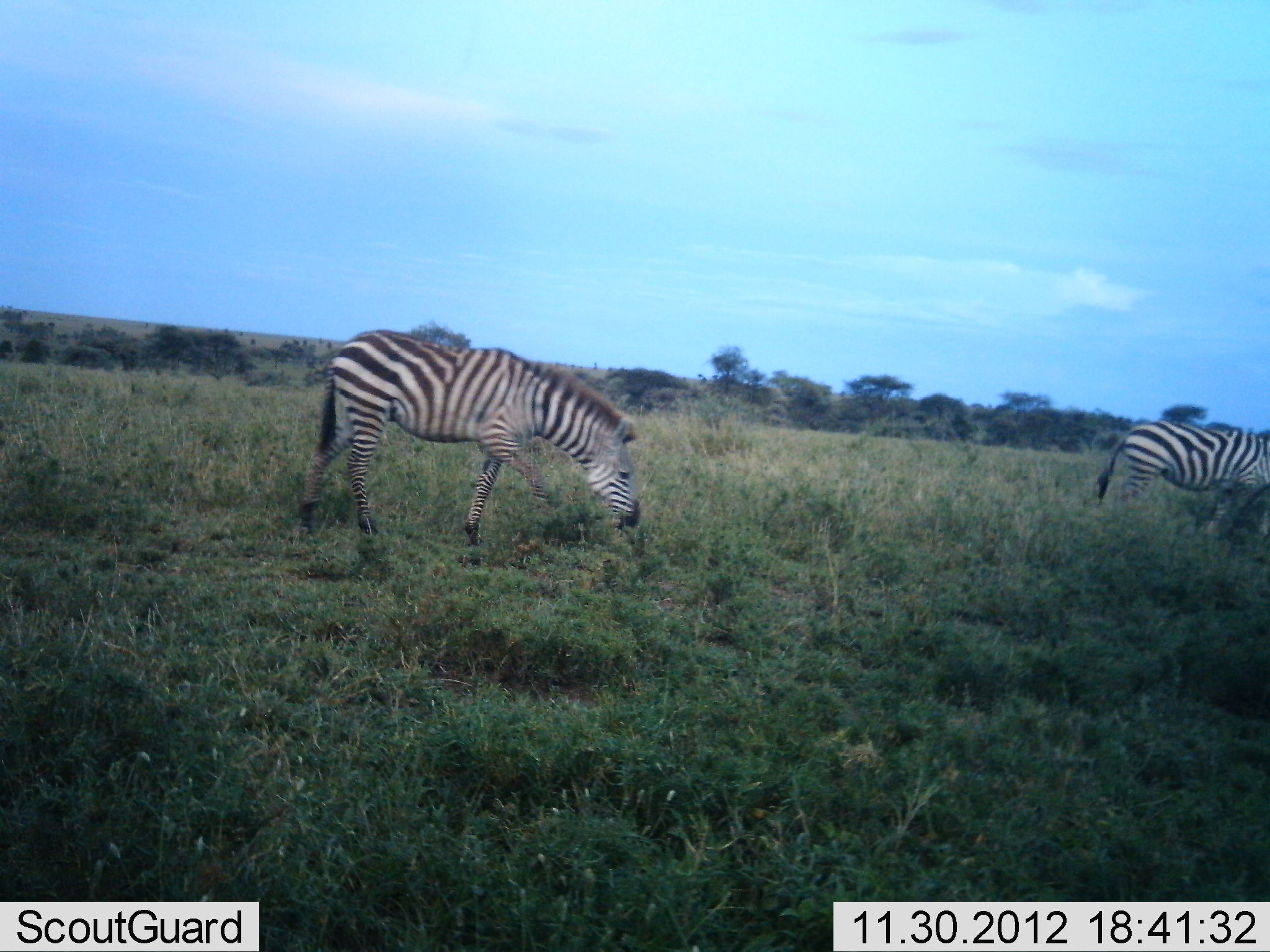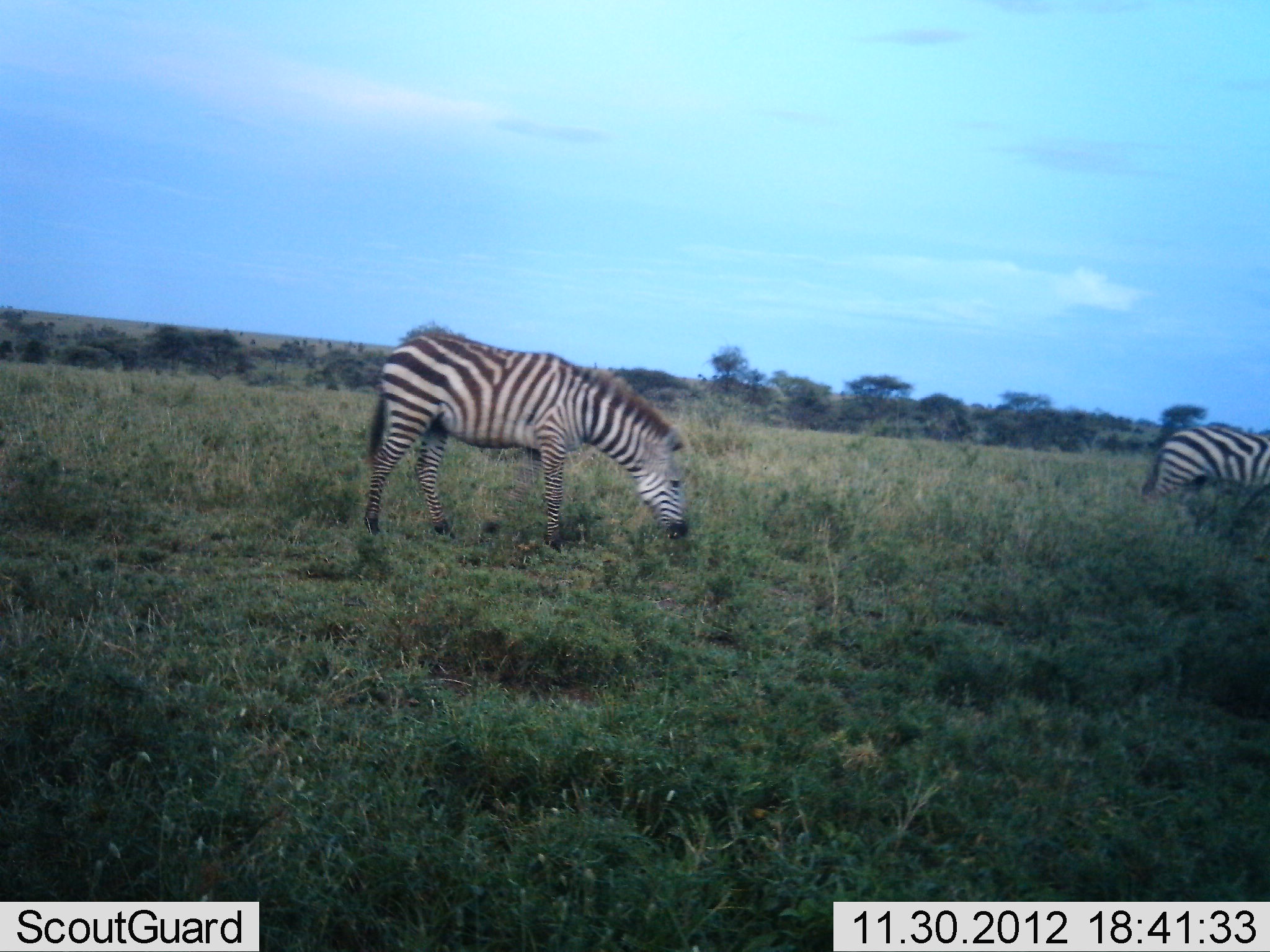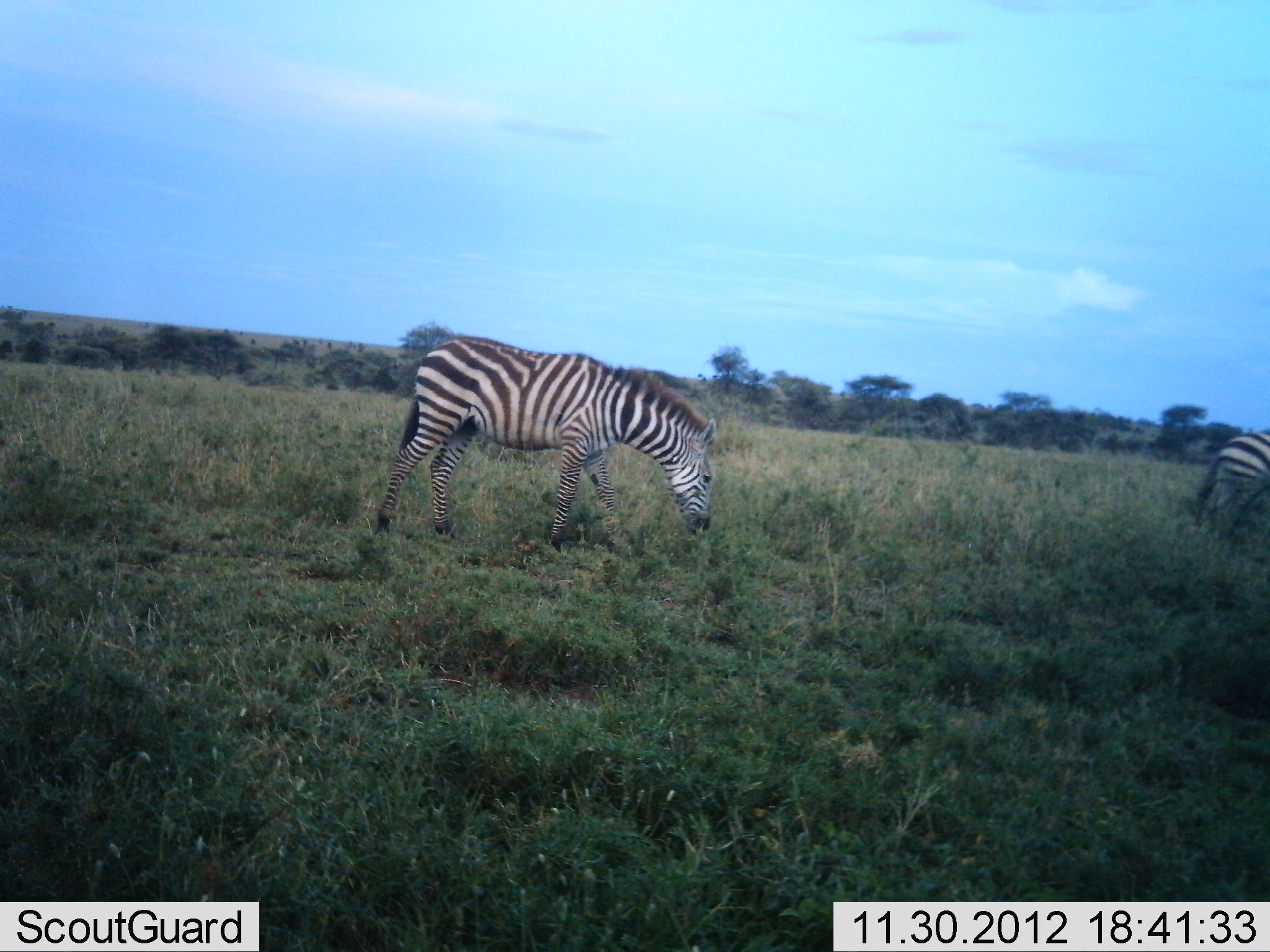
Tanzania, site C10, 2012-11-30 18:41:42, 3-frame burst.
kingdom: Animalia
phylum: Chordata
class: Mammalia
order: Perissodactyla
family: Equidae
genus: Equus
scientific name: Equus quagga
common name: plains zebra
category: zebra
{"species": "zebra (plains zebra) (Equus quagga)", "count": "2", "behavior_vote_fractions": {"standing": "0%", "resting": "0%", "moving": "60%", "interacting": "0%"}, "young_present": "0%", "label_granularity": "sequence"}